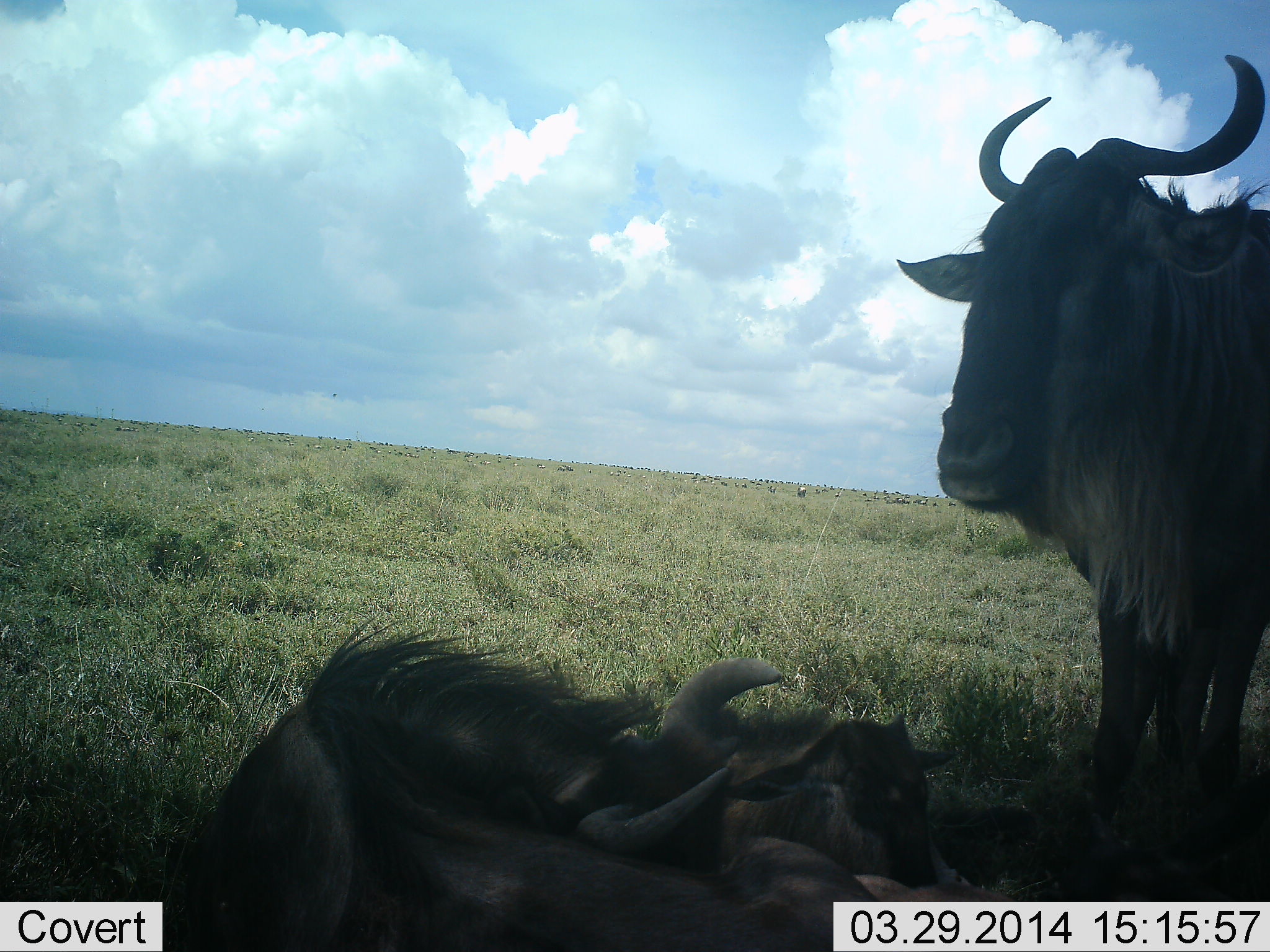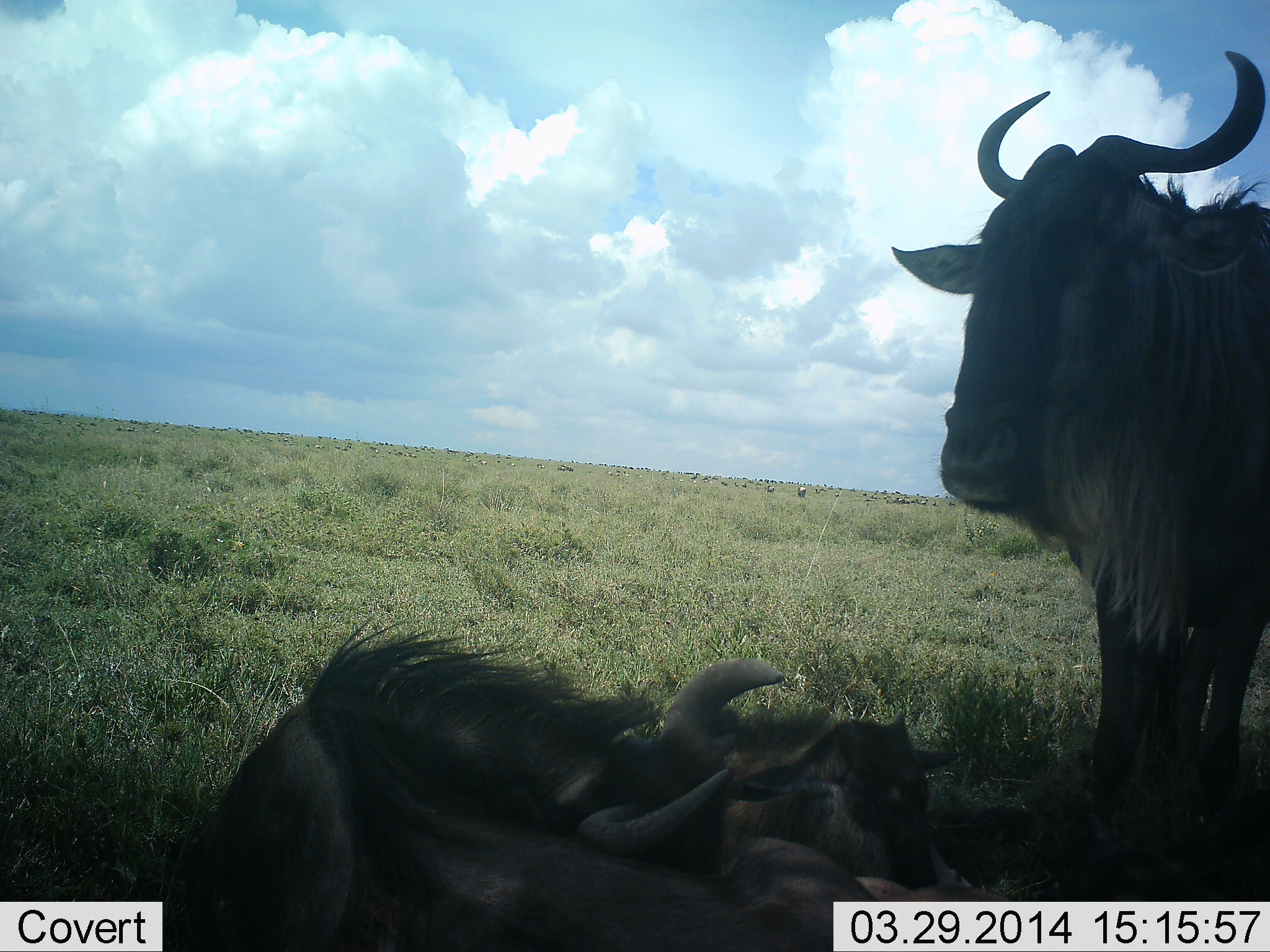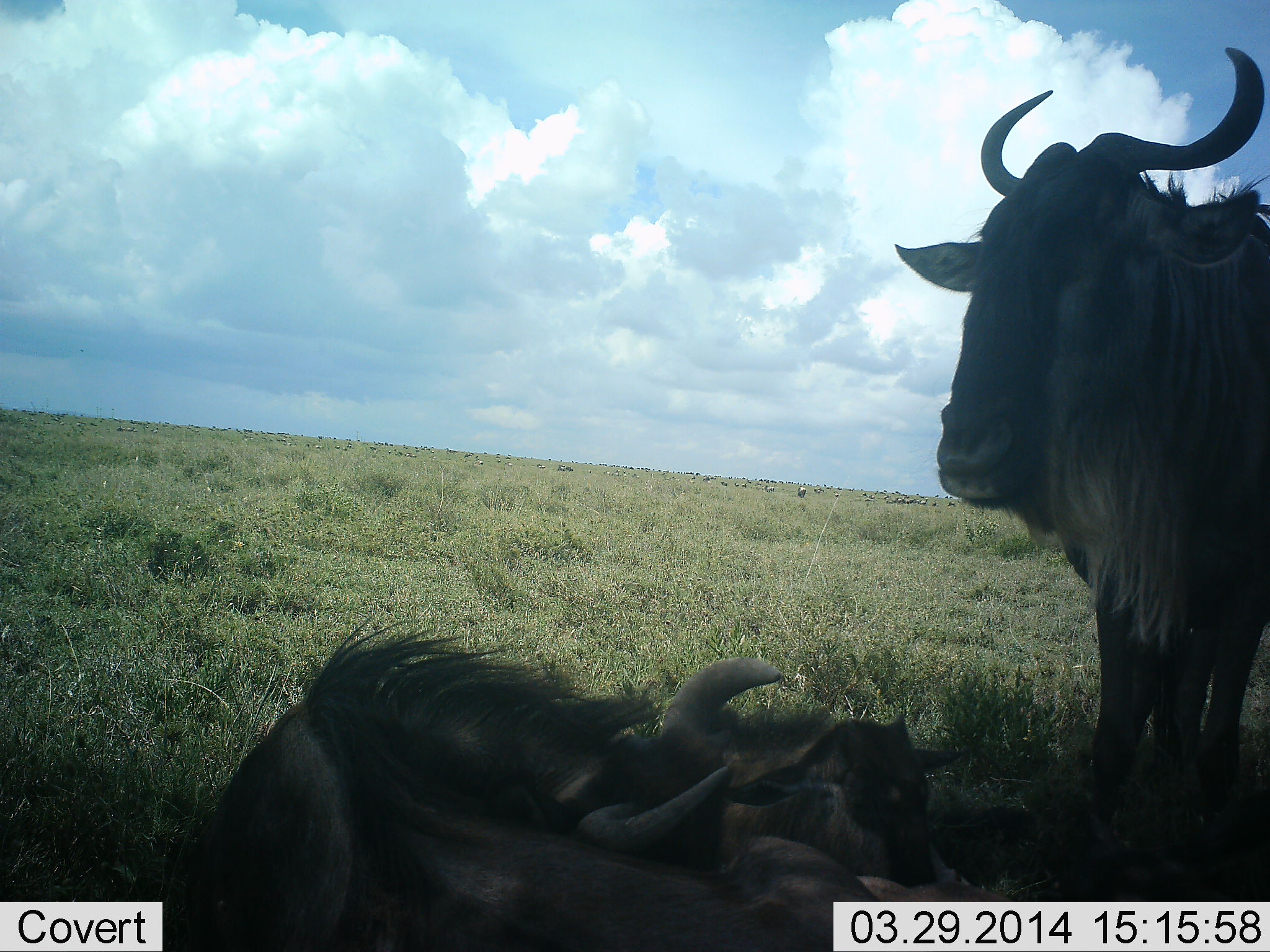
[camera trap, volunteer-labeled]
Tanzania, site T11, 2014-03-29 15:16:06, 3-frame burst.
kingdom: Animalia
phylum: Chordata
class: Mammalia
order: Artiodactyla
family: Bovidae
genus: Connochaetes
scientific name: Connochaetes taurinus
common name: blue wildebeest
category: wildebeest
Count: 3.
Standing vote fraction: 70%.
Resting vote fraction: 100%.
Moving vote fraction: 0%.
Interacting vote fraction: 0%.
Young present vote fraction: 40%.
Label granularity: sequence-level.